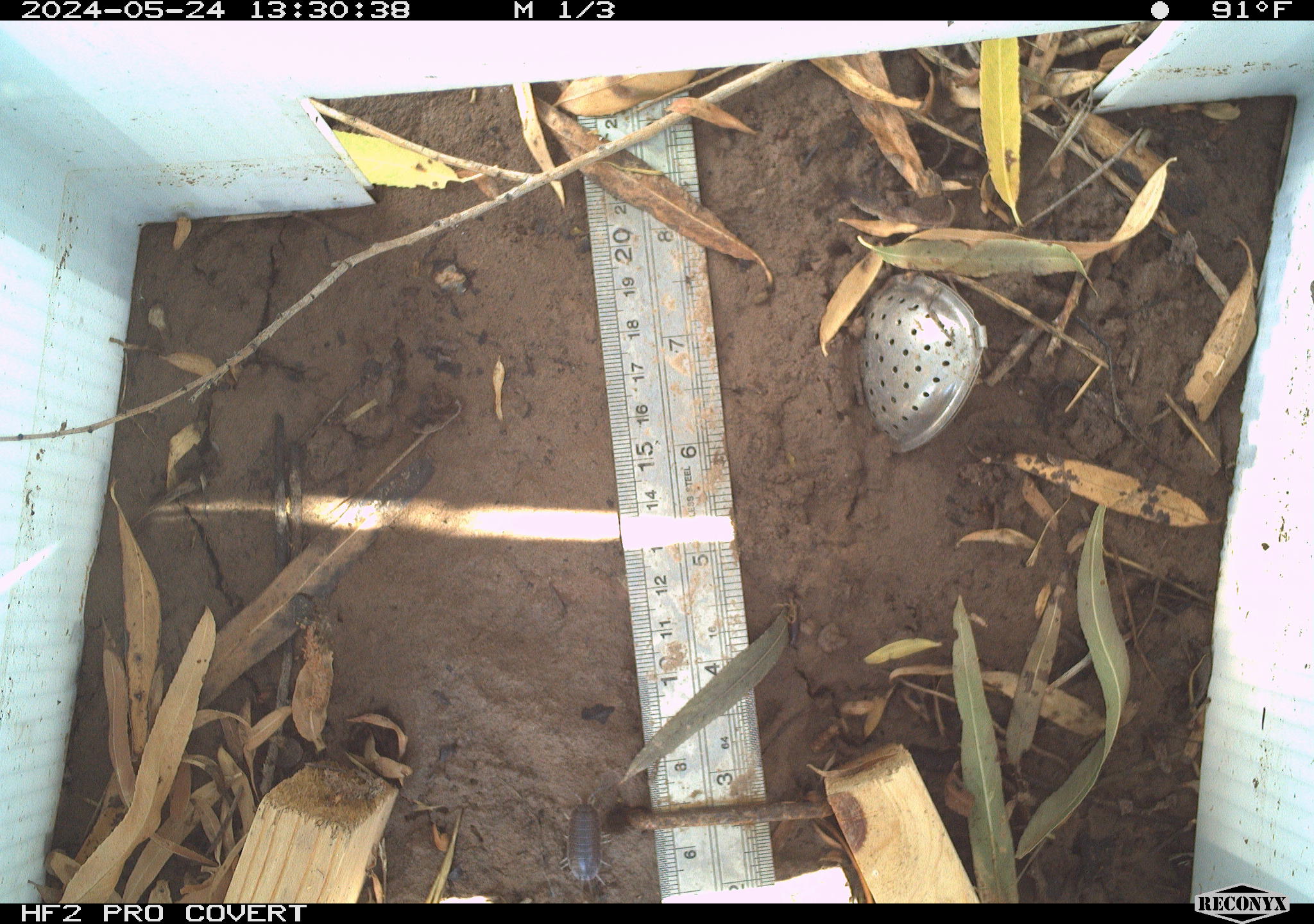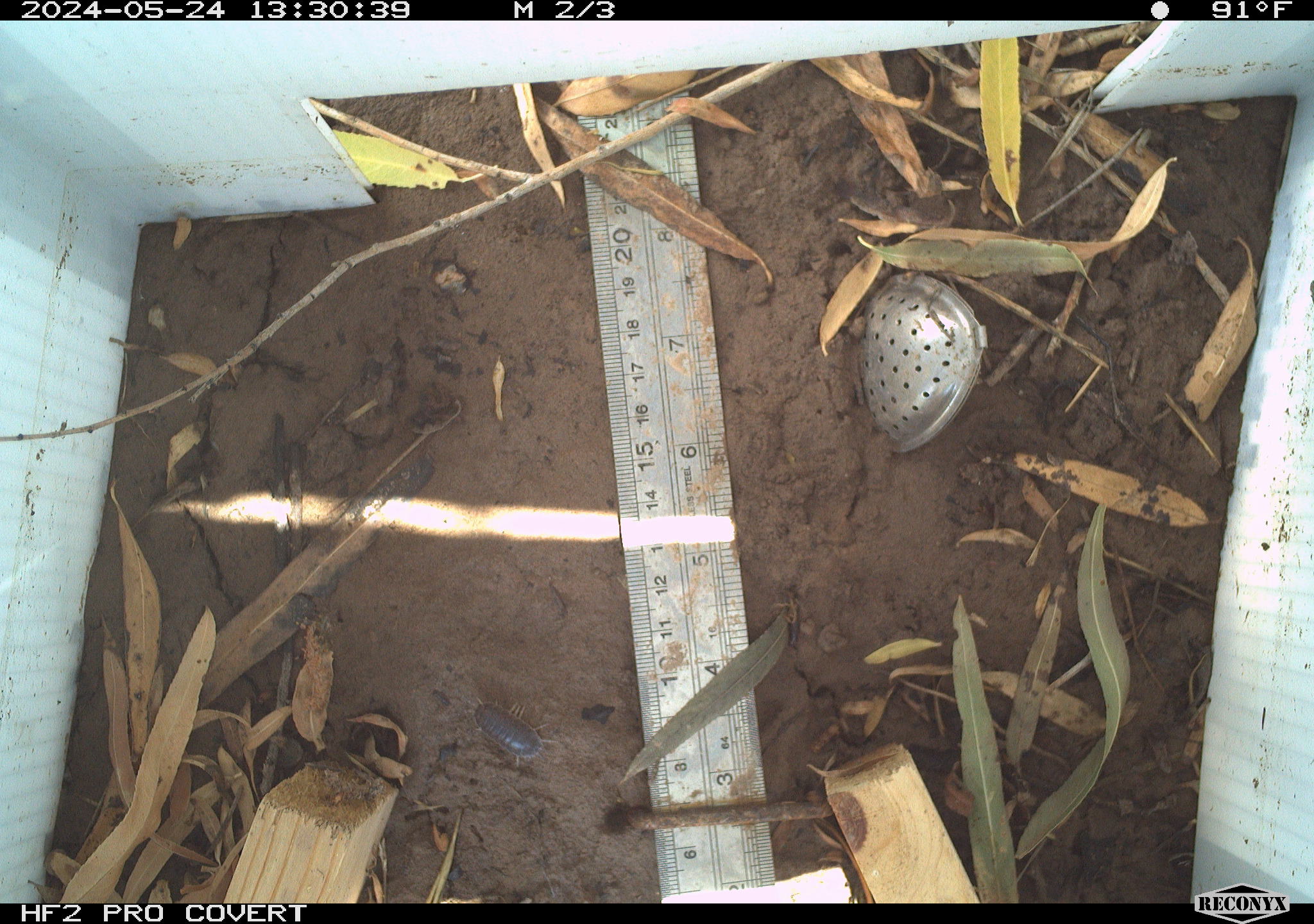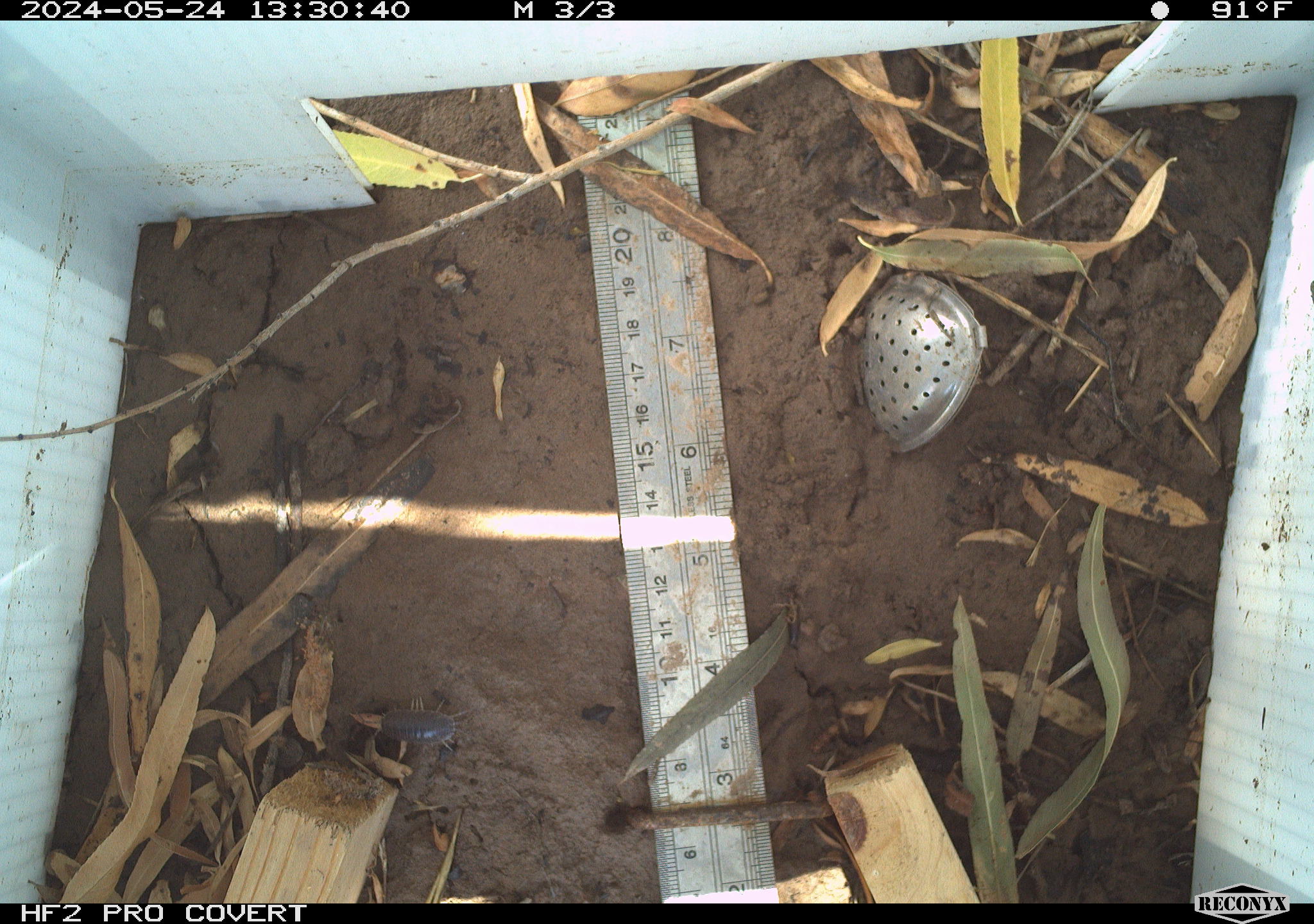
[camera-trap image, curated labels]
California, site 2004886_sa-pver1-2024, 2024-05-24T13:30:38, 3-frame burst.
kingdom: Animalia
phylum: Arthropoda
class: Malacostraca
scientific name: Malacostraca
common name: amphipods, crabs, isopods, krill, lobsters and shrimps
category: malacostracan